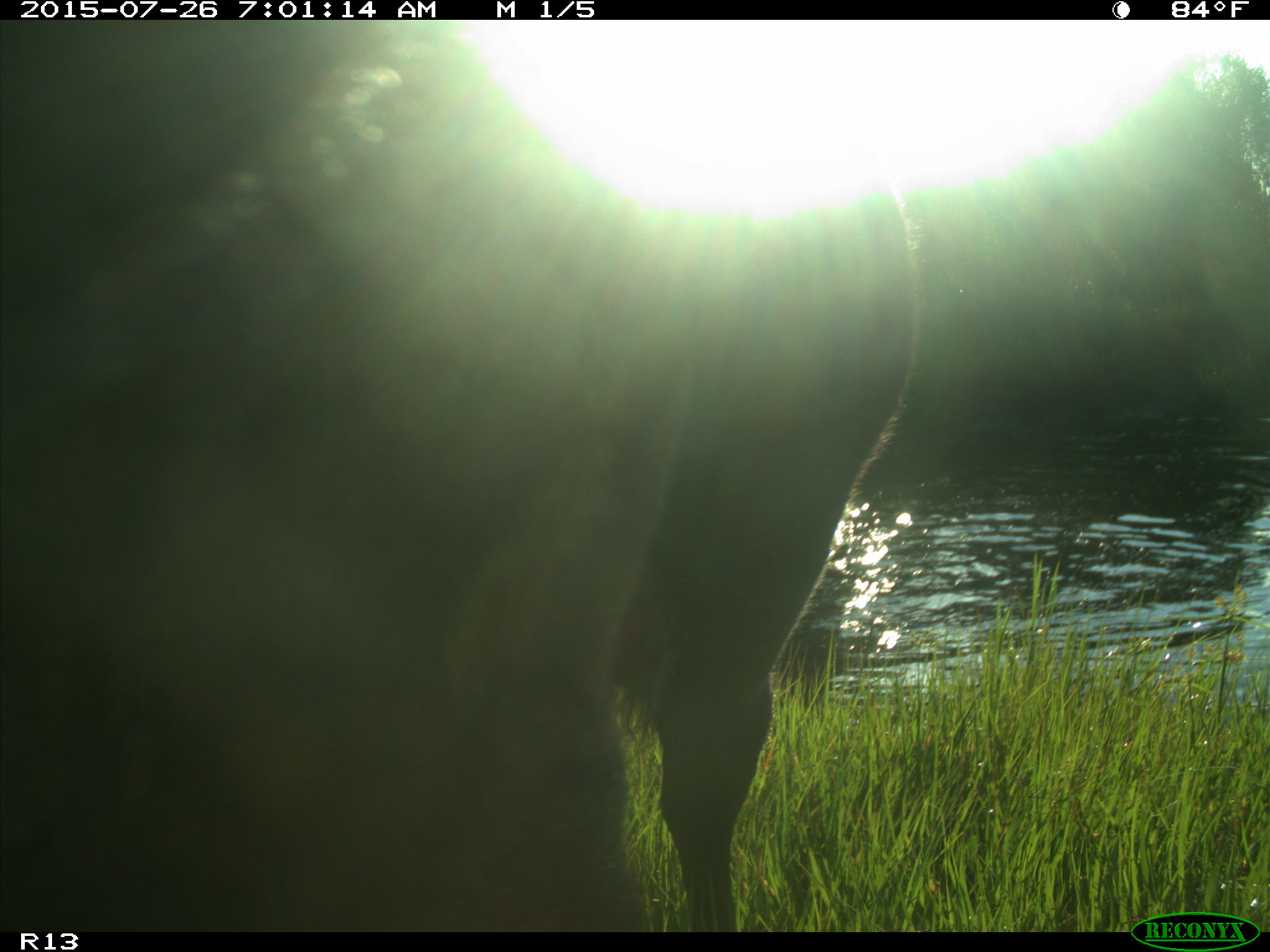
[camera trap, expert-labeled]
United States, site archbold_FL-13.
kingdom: Animalia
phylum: Chordata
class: Mammalia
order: Artiodactyla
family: Bovidae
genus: Bos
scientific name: Bos taurus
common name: domestic cow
Bos taurus (domestic cow).